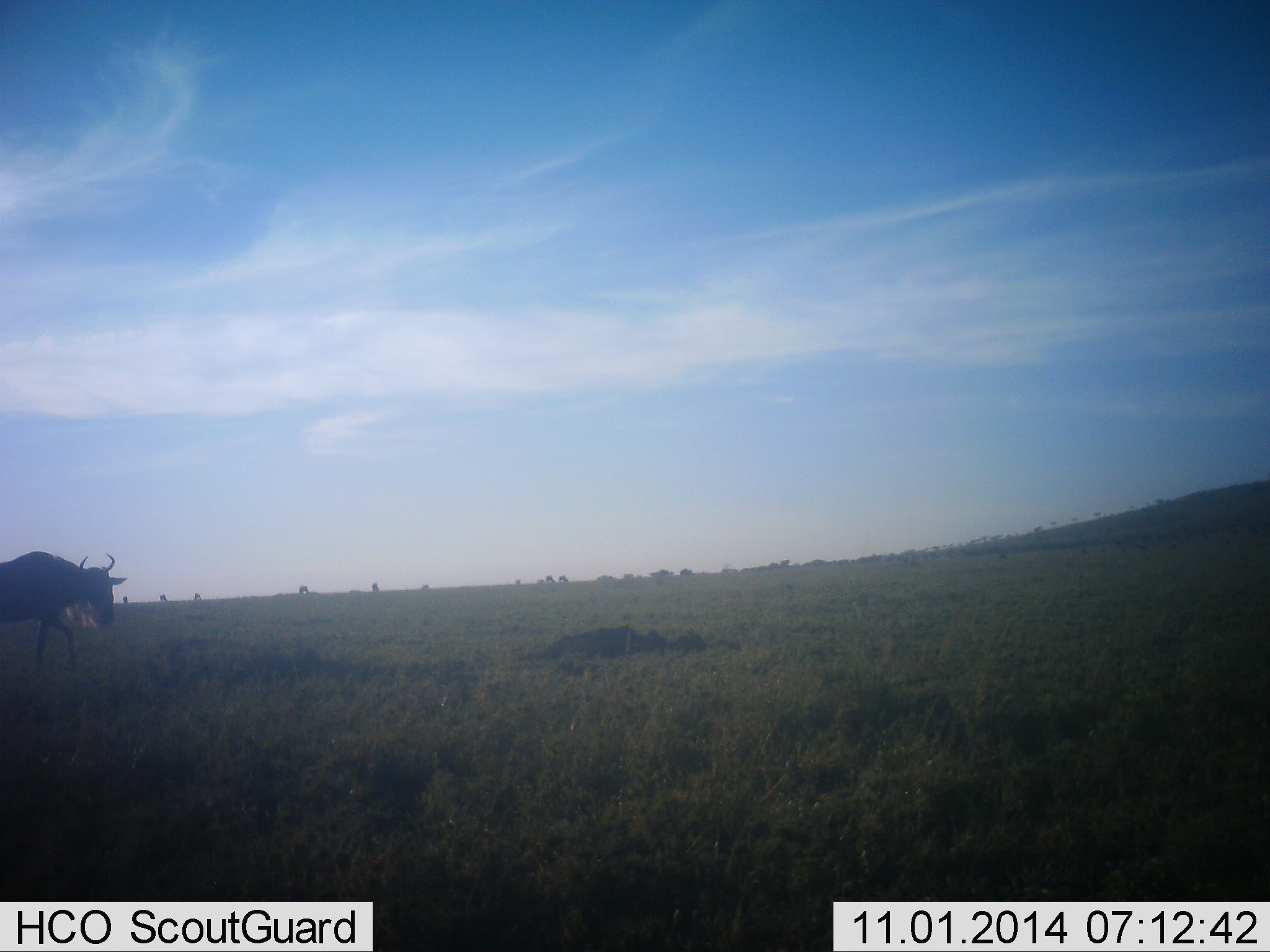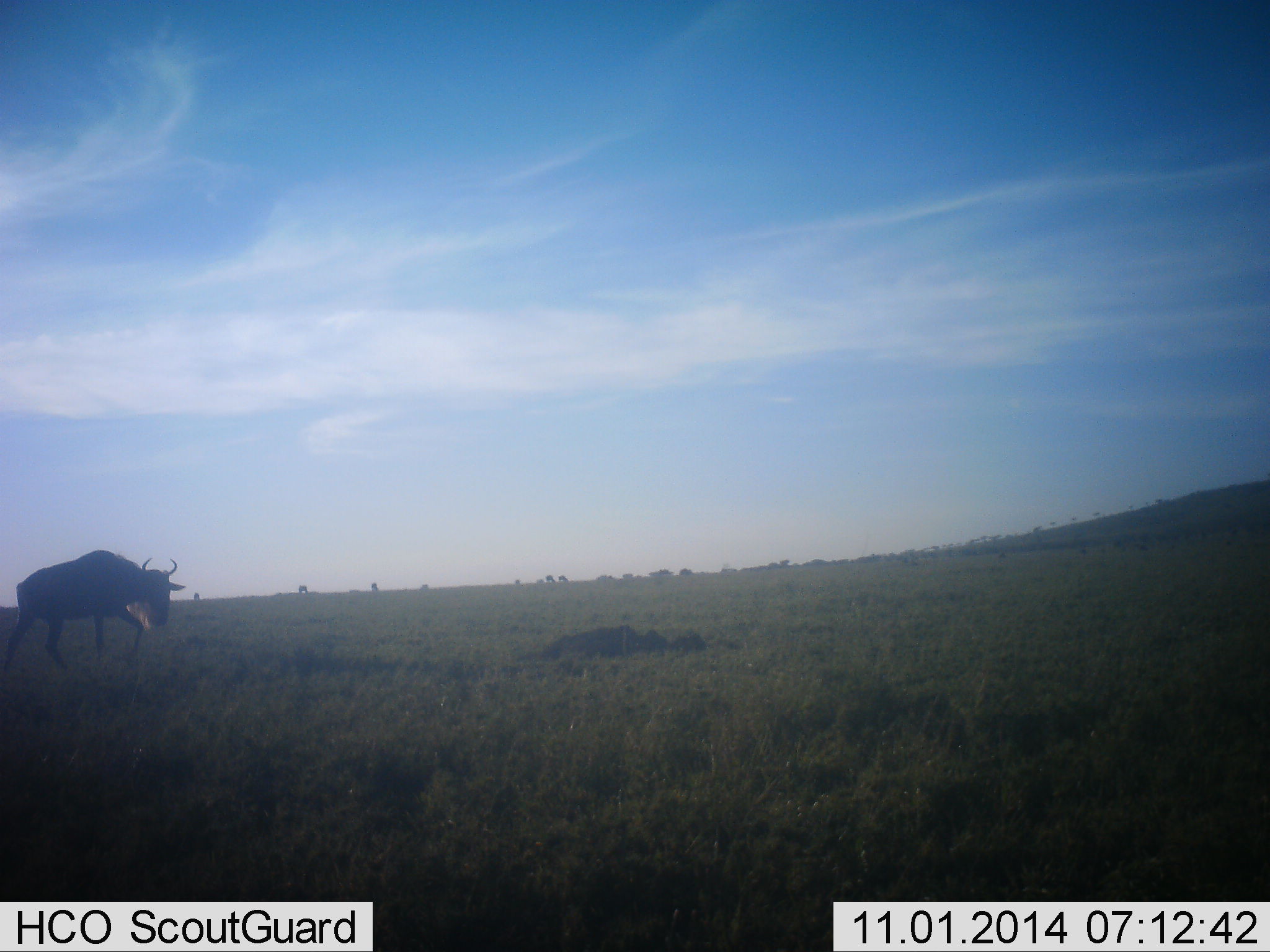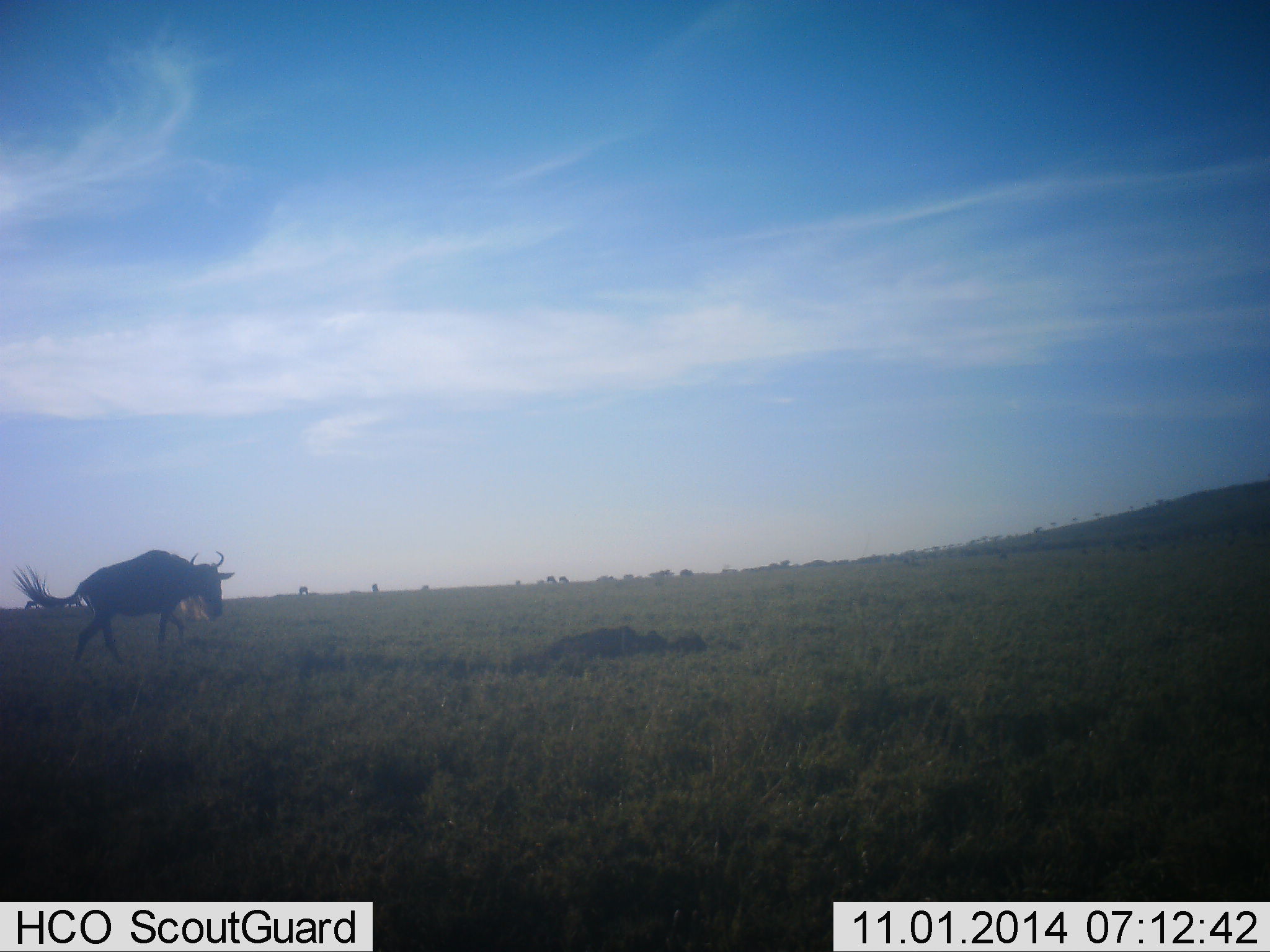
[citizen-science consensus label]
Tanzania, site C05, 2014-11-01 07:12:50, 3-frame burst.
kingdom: Animalia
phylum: Chordata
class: Mammalia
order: Artiodactyla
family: Bovidae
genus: Connochaetes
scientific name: Connochaetes taurinus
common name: blue wildebeest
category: wildebeest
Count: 1.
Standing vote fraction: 30%.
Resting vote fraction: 0%.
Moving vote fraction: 90%.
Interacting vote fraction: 0%.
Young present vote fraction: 0%.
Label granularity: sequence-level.